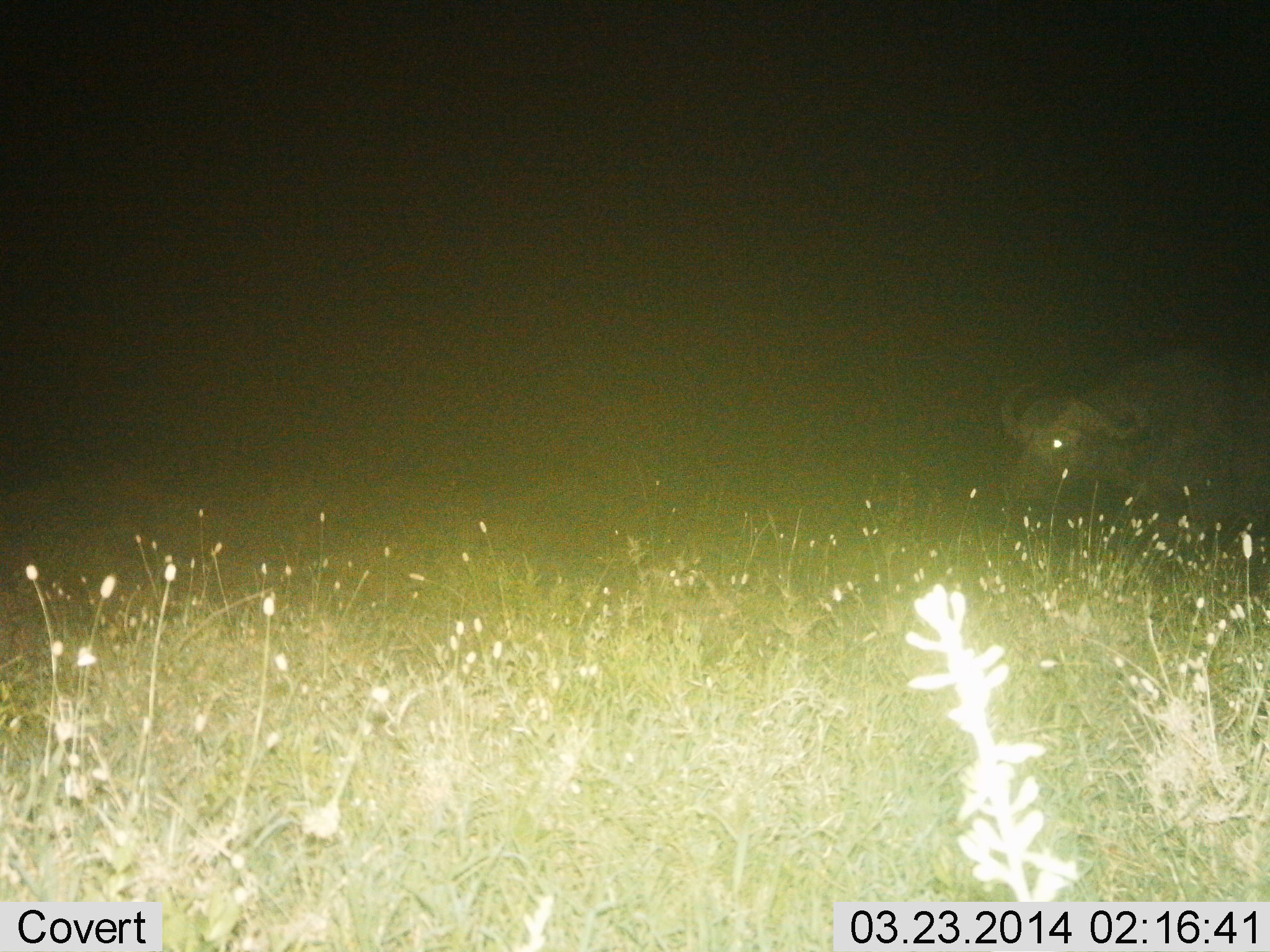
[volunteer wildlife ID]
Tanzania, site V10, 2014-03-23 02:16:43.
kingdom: Animalia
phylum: Chordata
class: Mammalia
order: Artiodactyla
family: Bovidae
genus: Syncerus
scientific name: Syncerus caffer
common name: cape buffalo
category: buffalo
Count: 1.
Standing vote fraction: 50%.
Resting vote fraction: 10%.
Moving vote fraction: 40%.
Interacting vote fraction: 0%.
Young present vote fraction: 0%.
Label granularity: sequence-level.